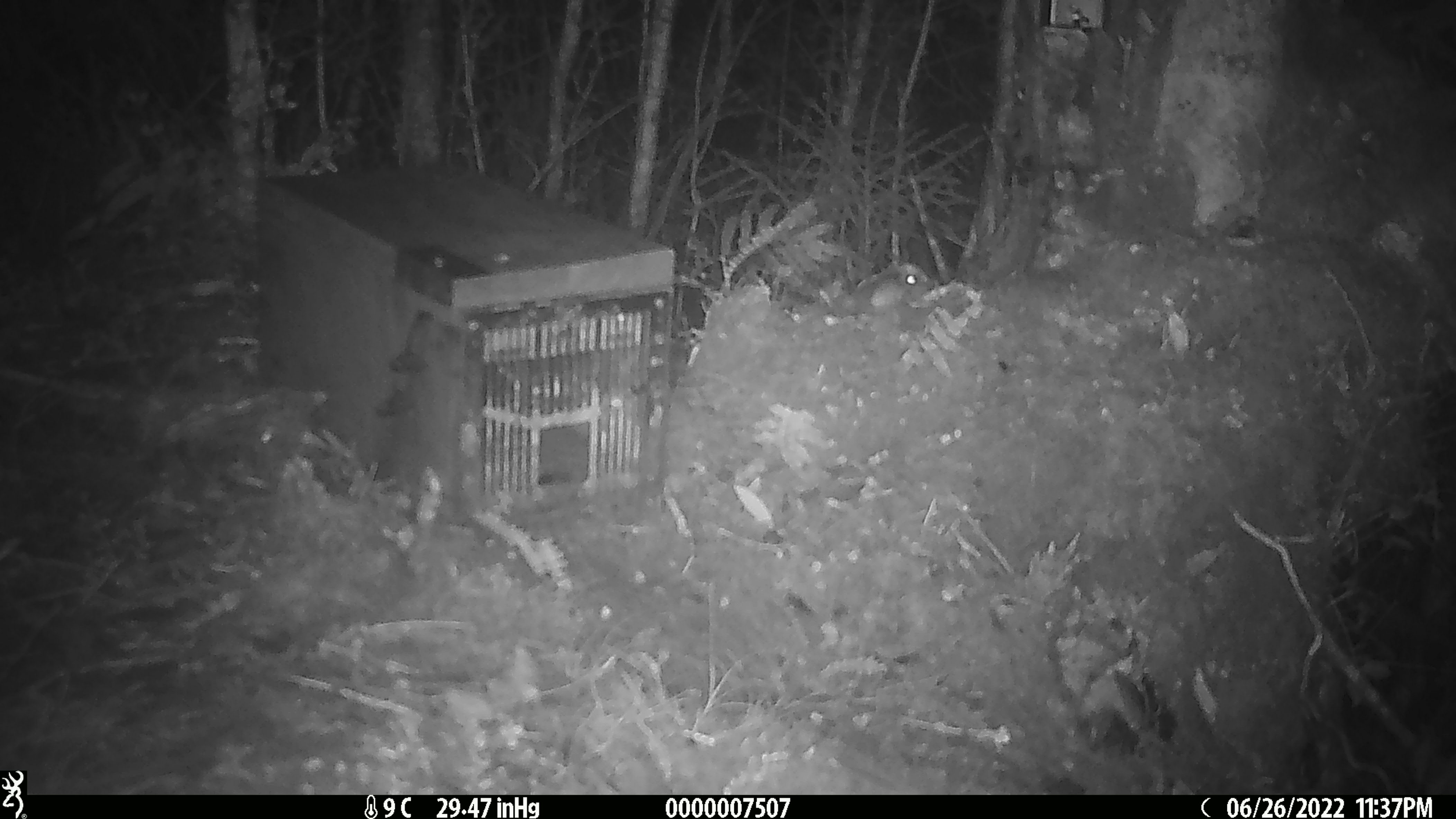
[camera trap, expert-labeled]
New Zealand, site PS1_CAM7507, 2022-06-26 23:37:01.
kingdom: Animalia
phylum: Chordata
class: Mammalia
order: Rodentia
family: Muridae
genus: Mus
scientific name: Mus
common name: mouse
Mouse (Mus).